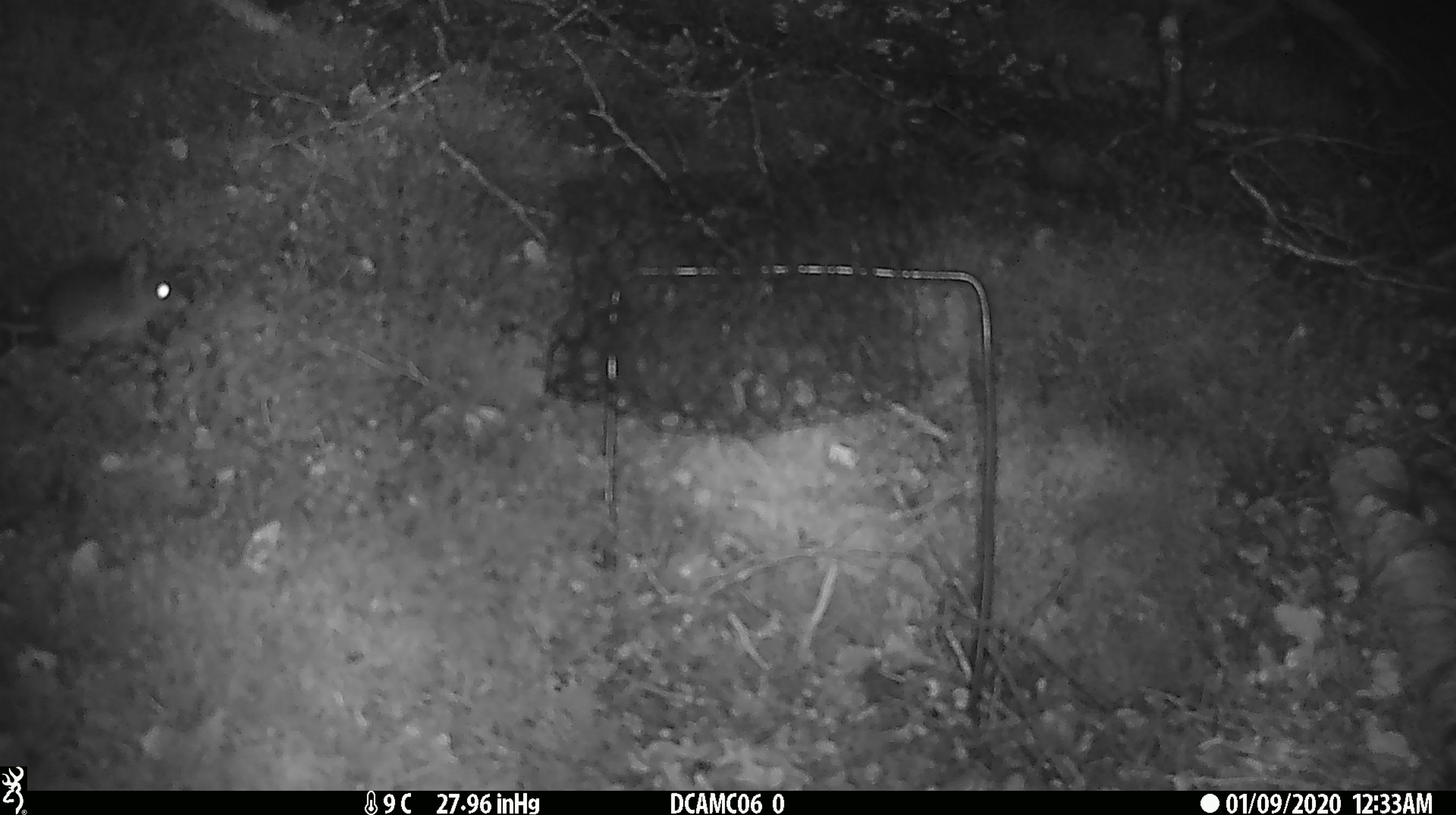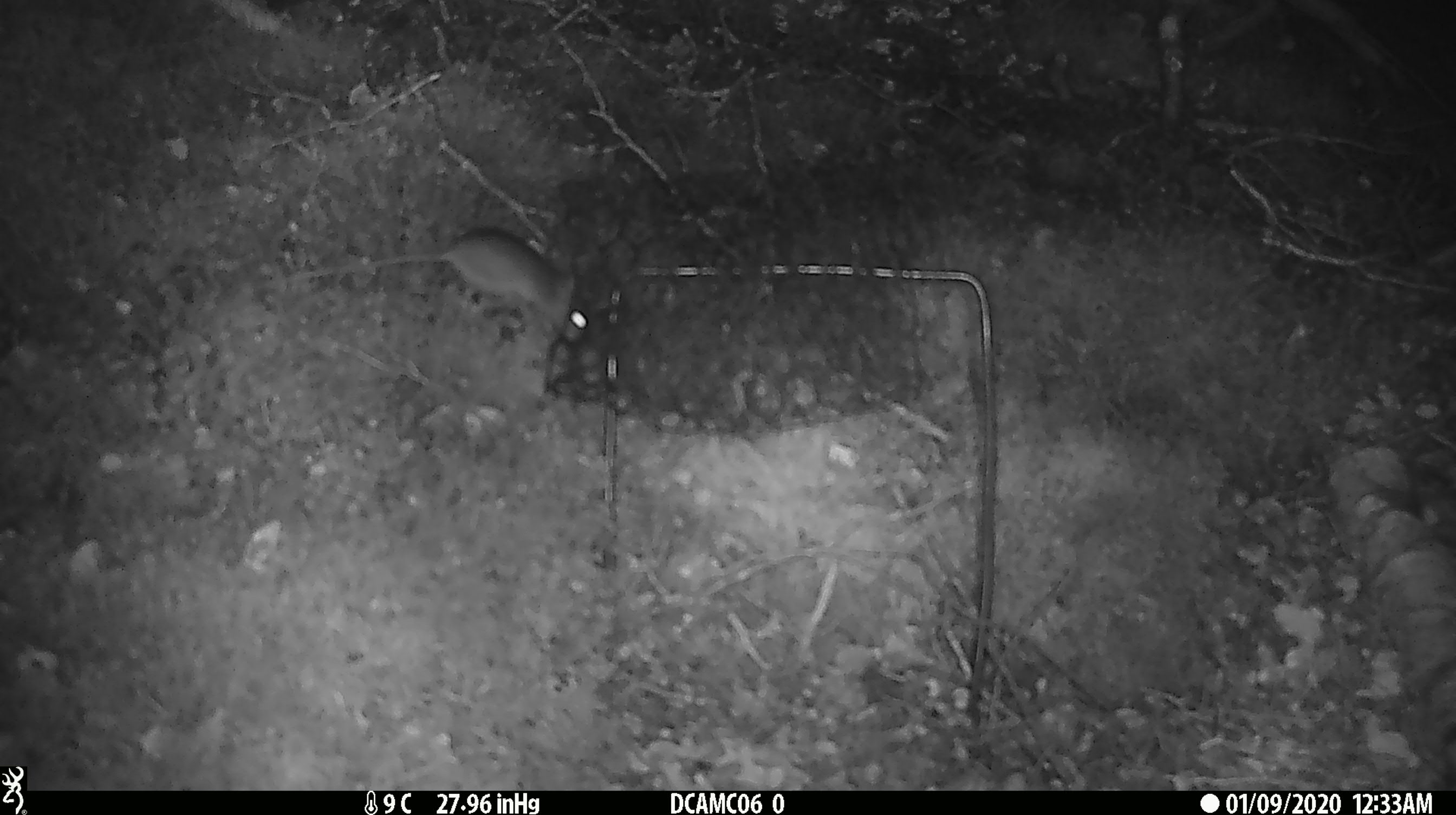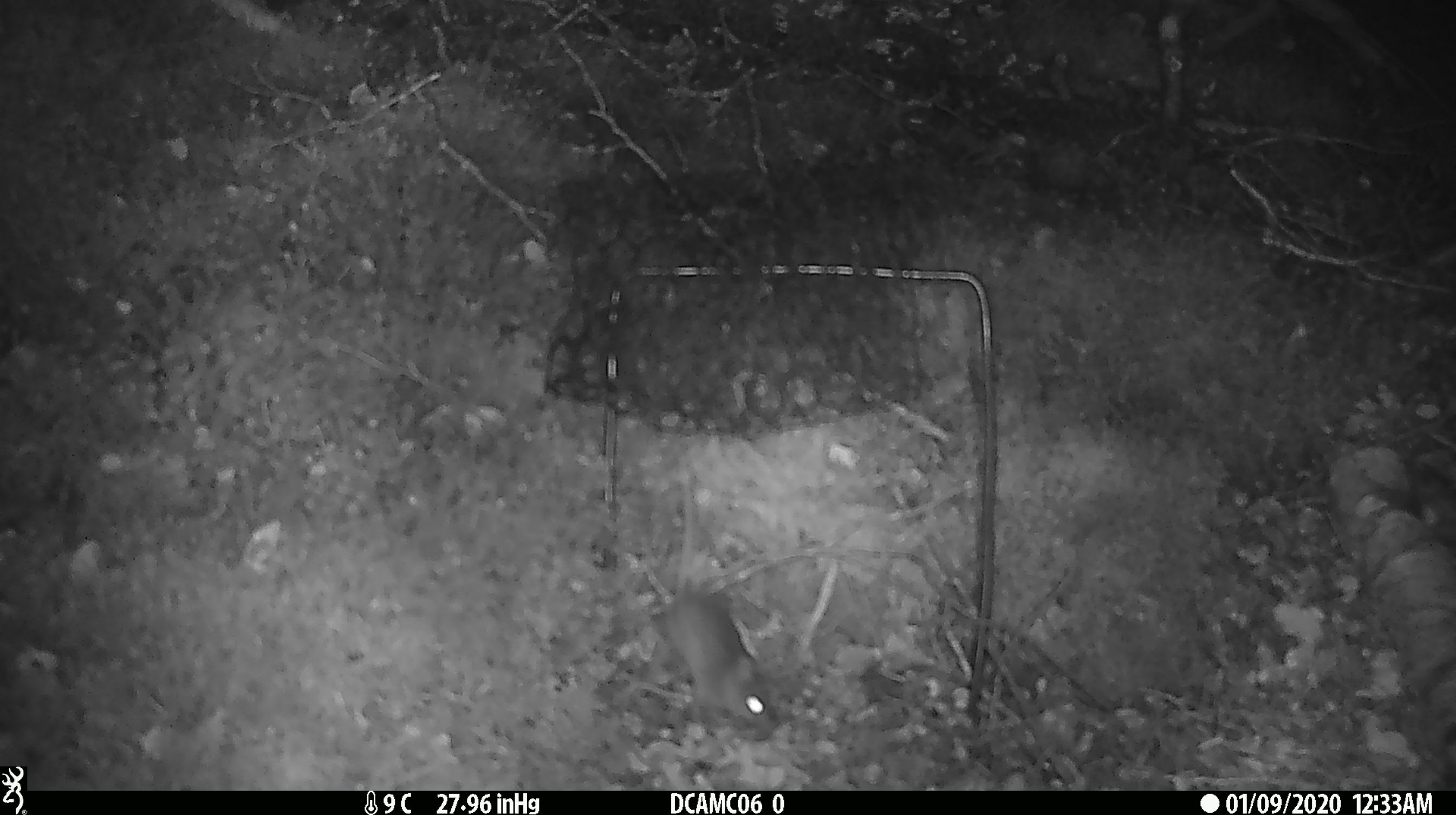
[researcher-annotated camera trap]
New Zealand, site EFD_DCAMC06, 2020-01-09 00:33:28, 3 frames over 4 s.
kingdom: Animalia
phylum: Chordata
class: Mammalia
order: Rodentia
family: Muridae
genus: Mus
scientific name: Mus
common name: mouse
Mouse (Mus).